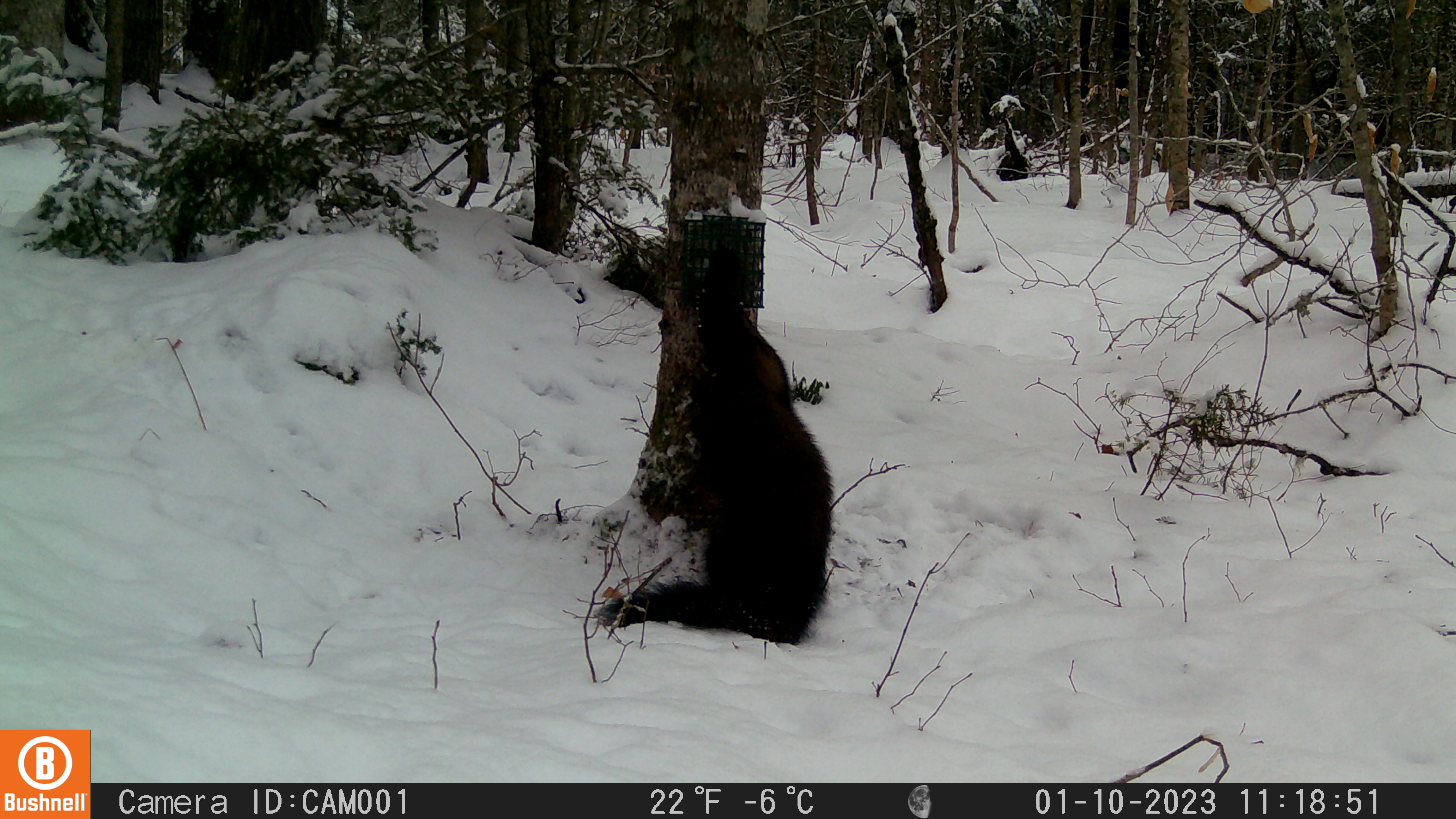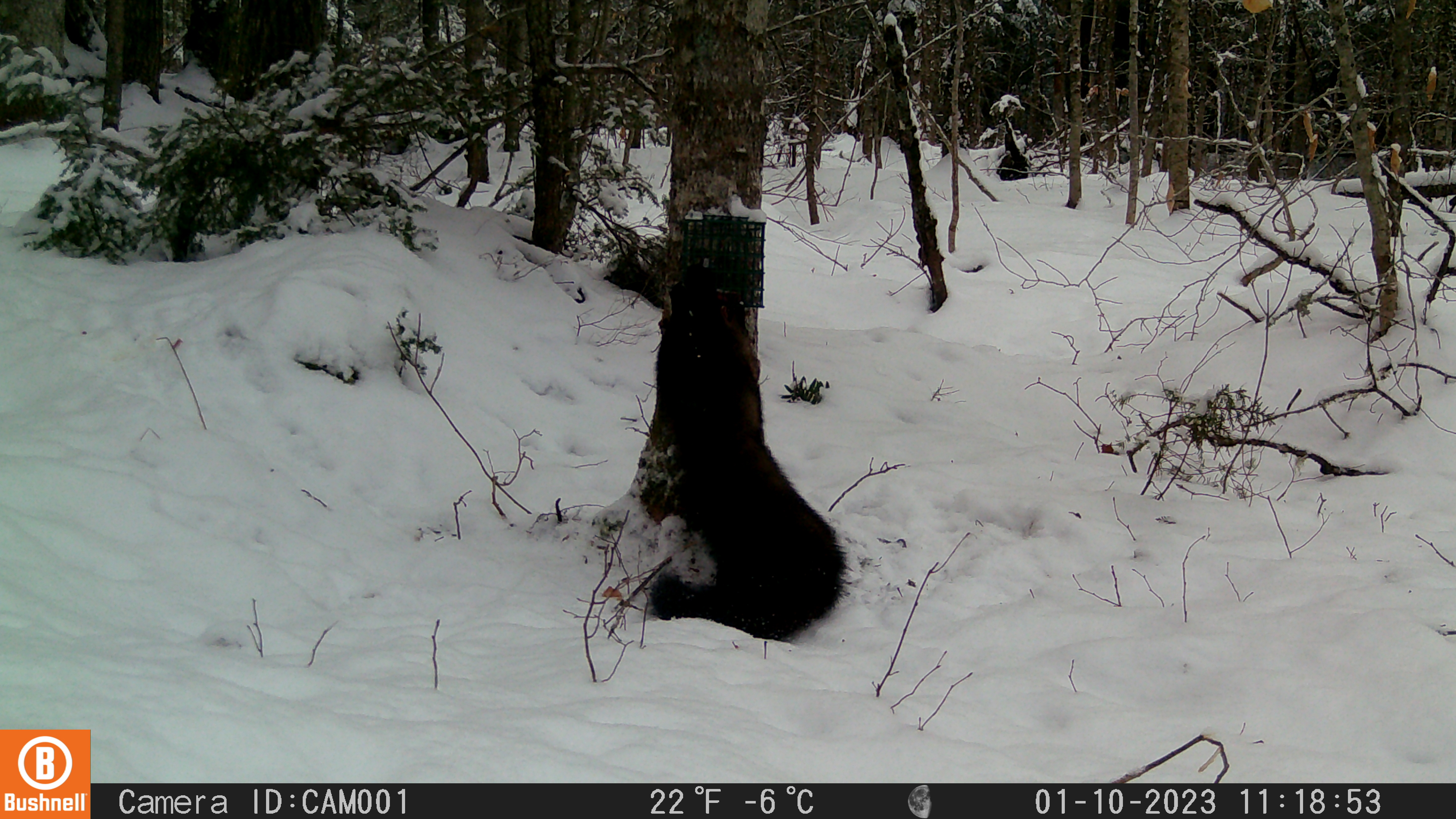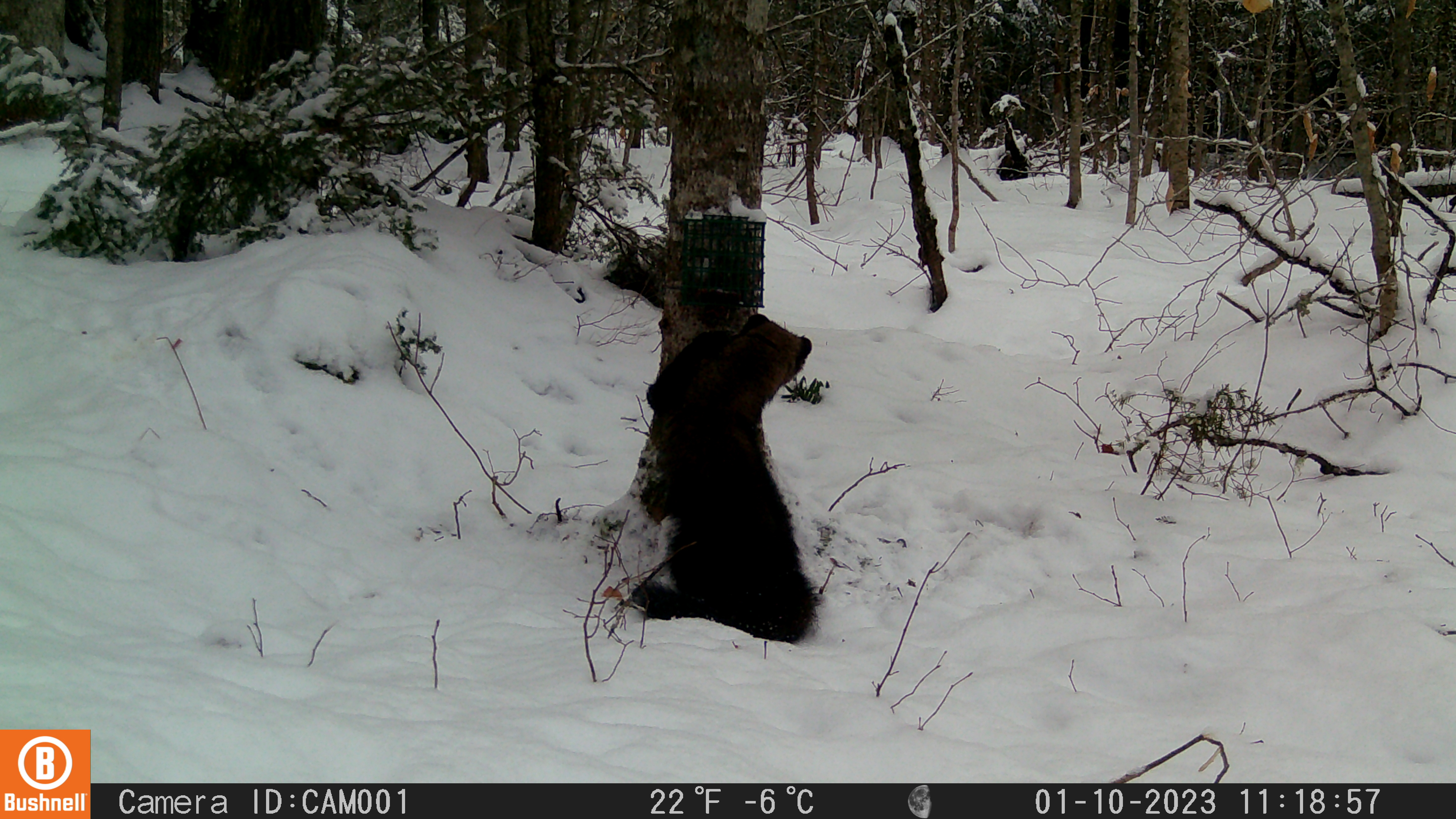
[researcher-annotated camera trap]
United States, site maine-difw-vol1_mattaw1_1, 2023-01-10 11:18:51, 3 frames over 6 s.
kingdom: Animalia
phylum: Chordata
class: Mammalia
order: Carnivora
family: Mustelidae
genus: Pekania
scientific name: Pekania pennanti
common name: fisher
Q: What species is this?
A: Fisher (Pekania pennanti).